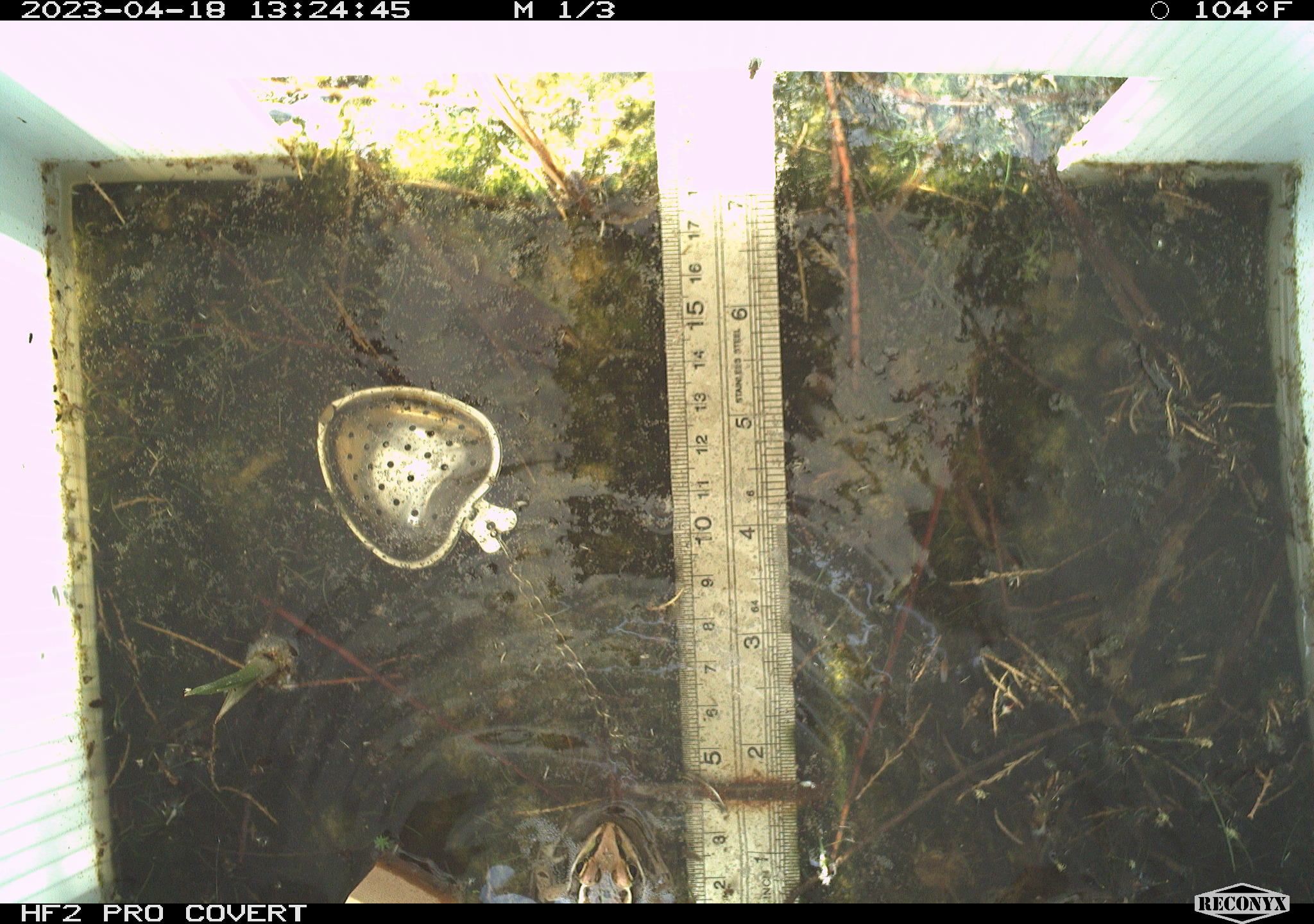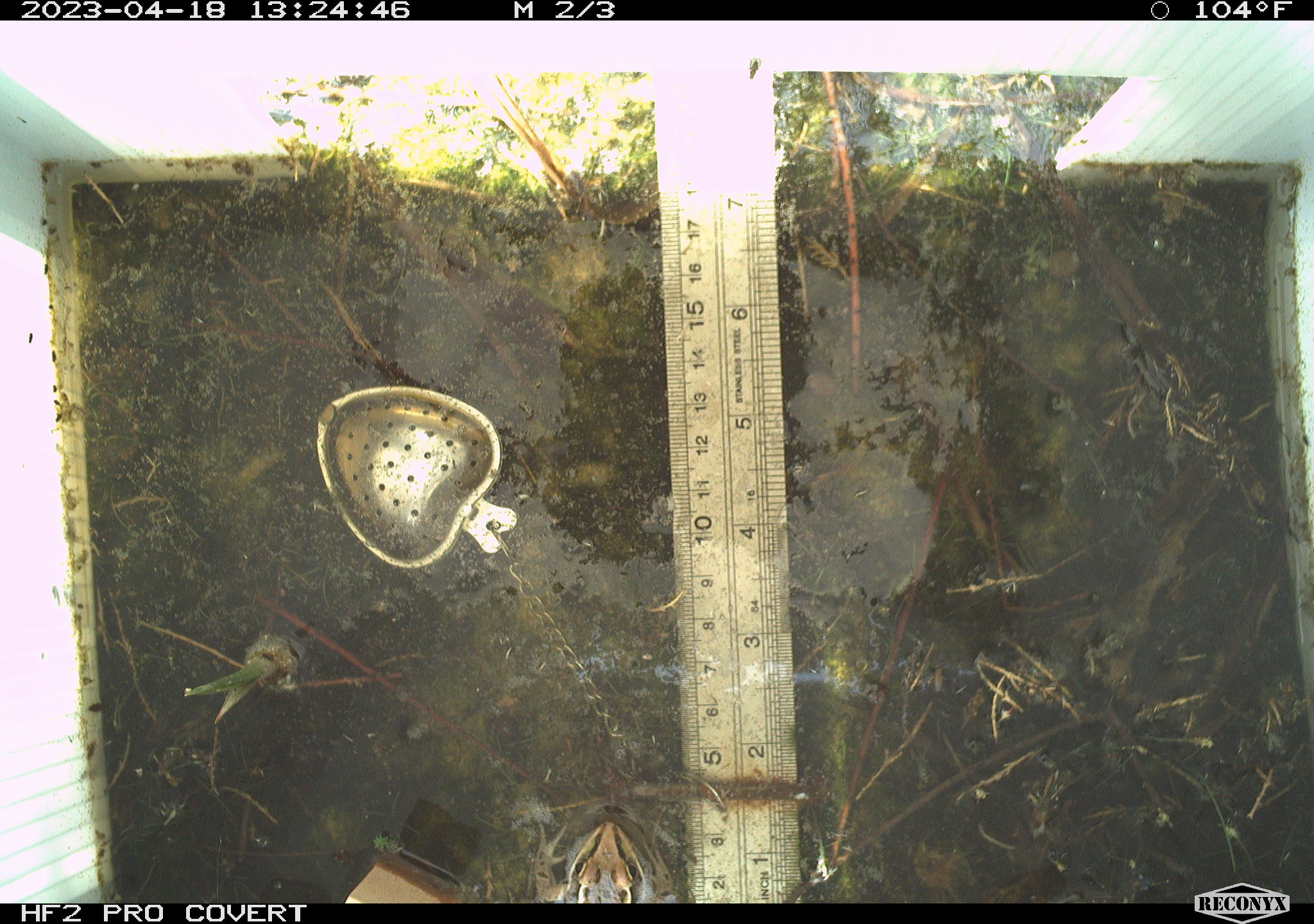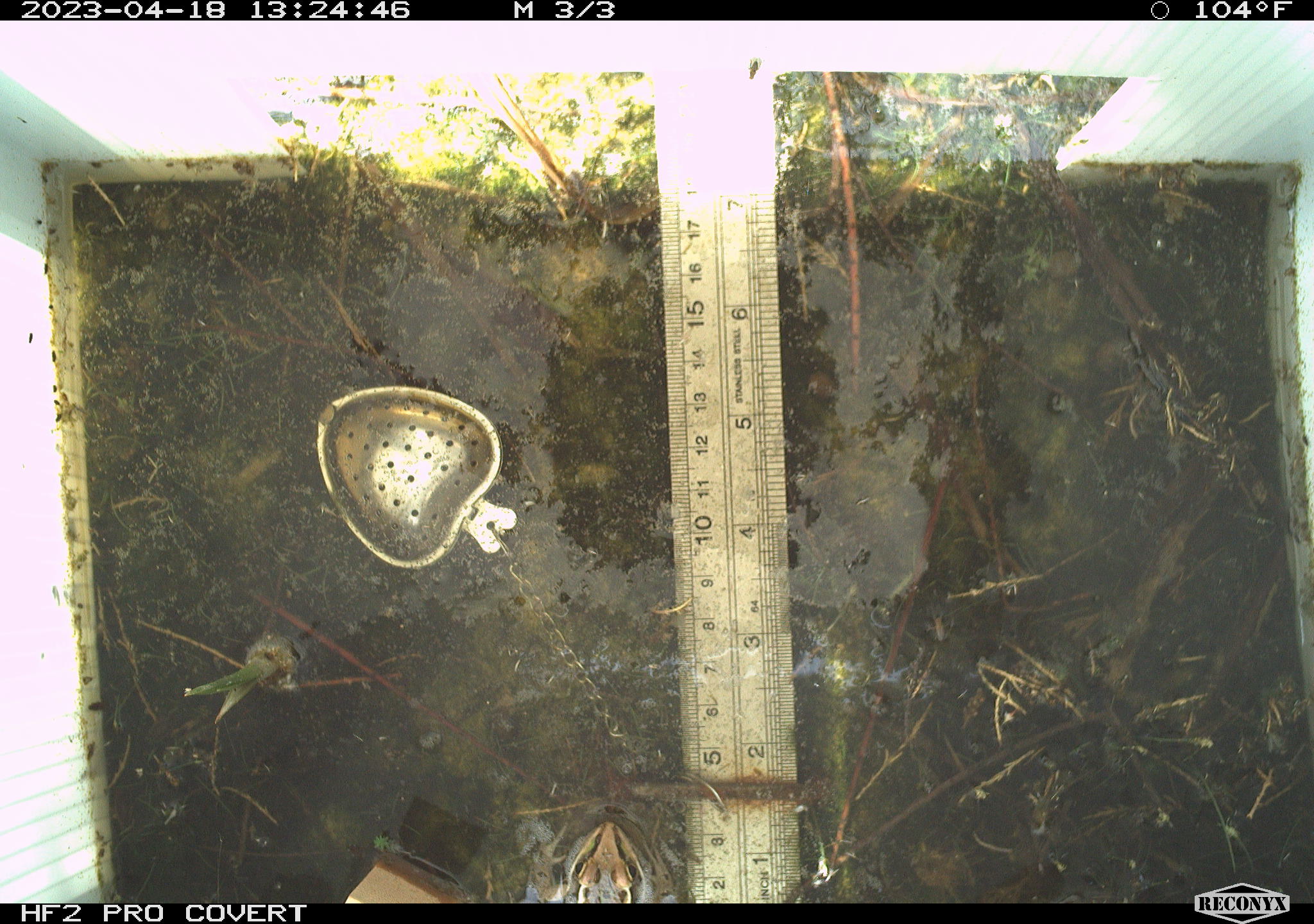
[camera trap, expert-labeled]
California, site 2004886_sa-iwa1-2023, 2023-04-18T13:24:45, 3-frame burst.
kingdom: Animalia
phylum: Chordata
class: Amphibia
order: Anura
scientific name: Anura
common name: frogs